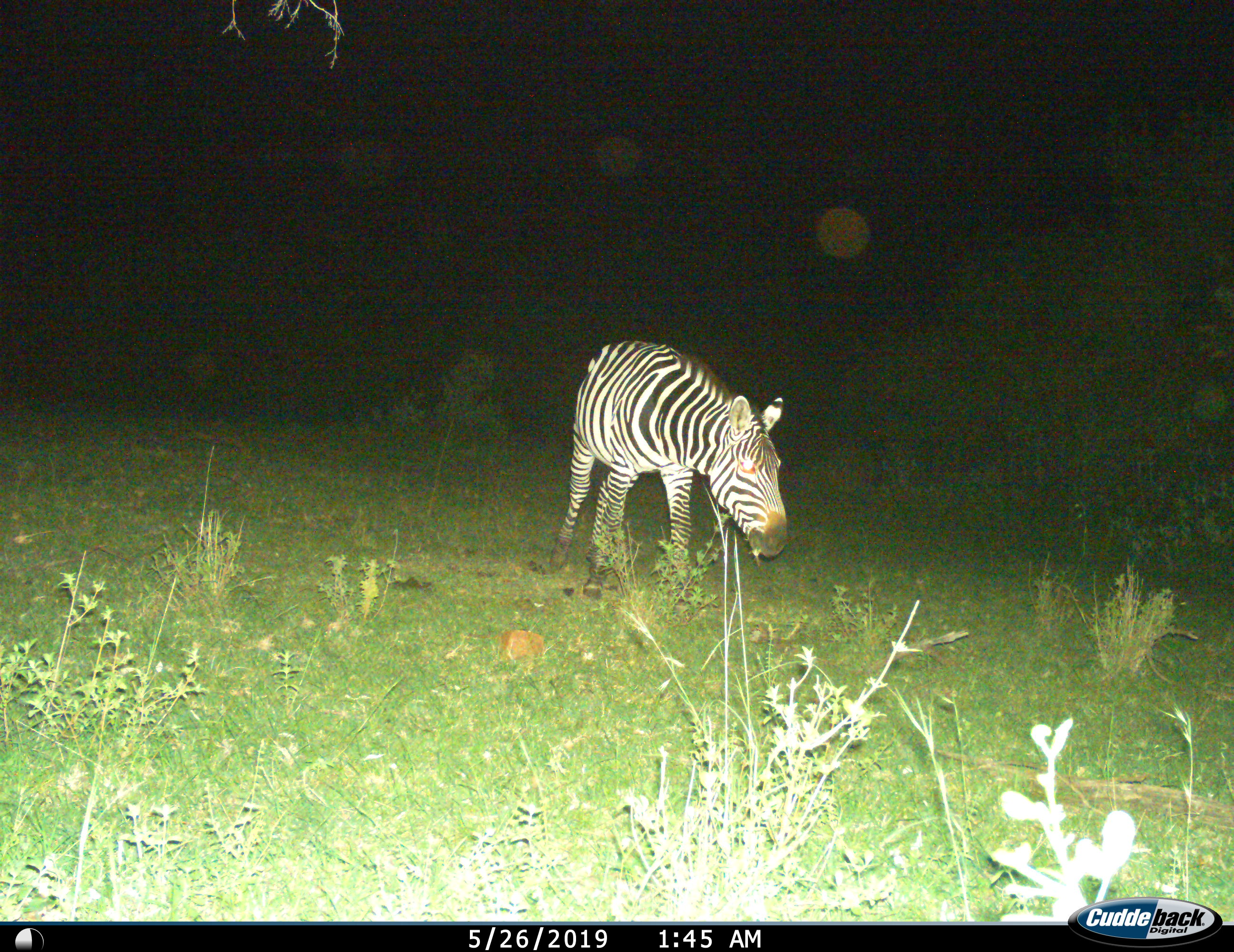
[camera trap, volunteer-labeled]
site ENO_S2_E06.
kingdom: Animalia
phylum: Chordata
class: Mammalia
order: Perissodactyla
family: Equidae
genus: Equus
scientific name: Equus quagga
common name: plains zebra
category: zebraplains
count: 1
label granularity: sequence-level